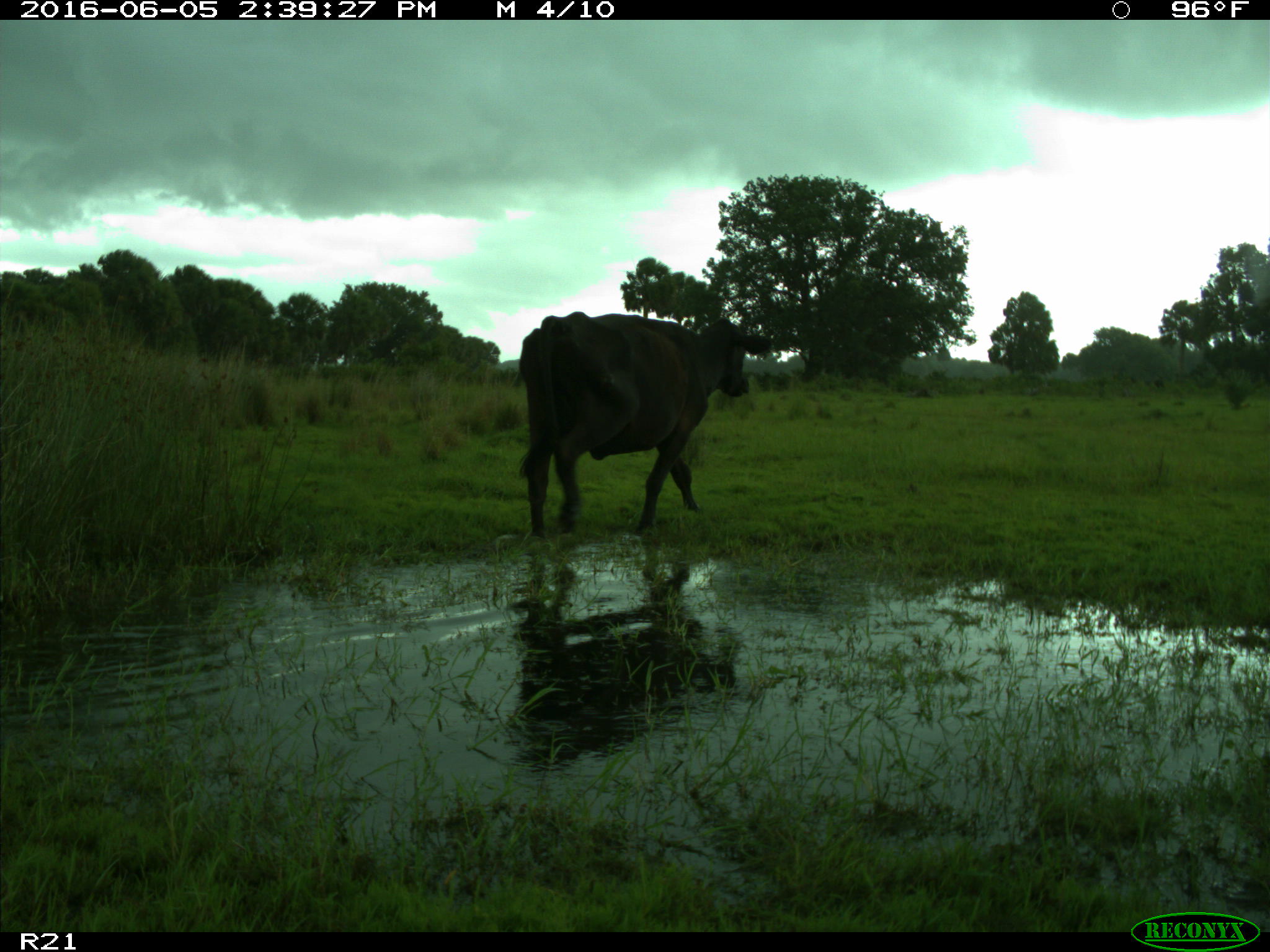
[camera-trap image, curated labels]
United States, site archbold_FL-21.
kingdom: Animalia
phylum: Chordata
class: Mammalia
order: Artiodactyla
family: Bovidae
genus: Bos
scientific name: Bos taurus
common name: domestic cow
Bos taurus (domestic cow).